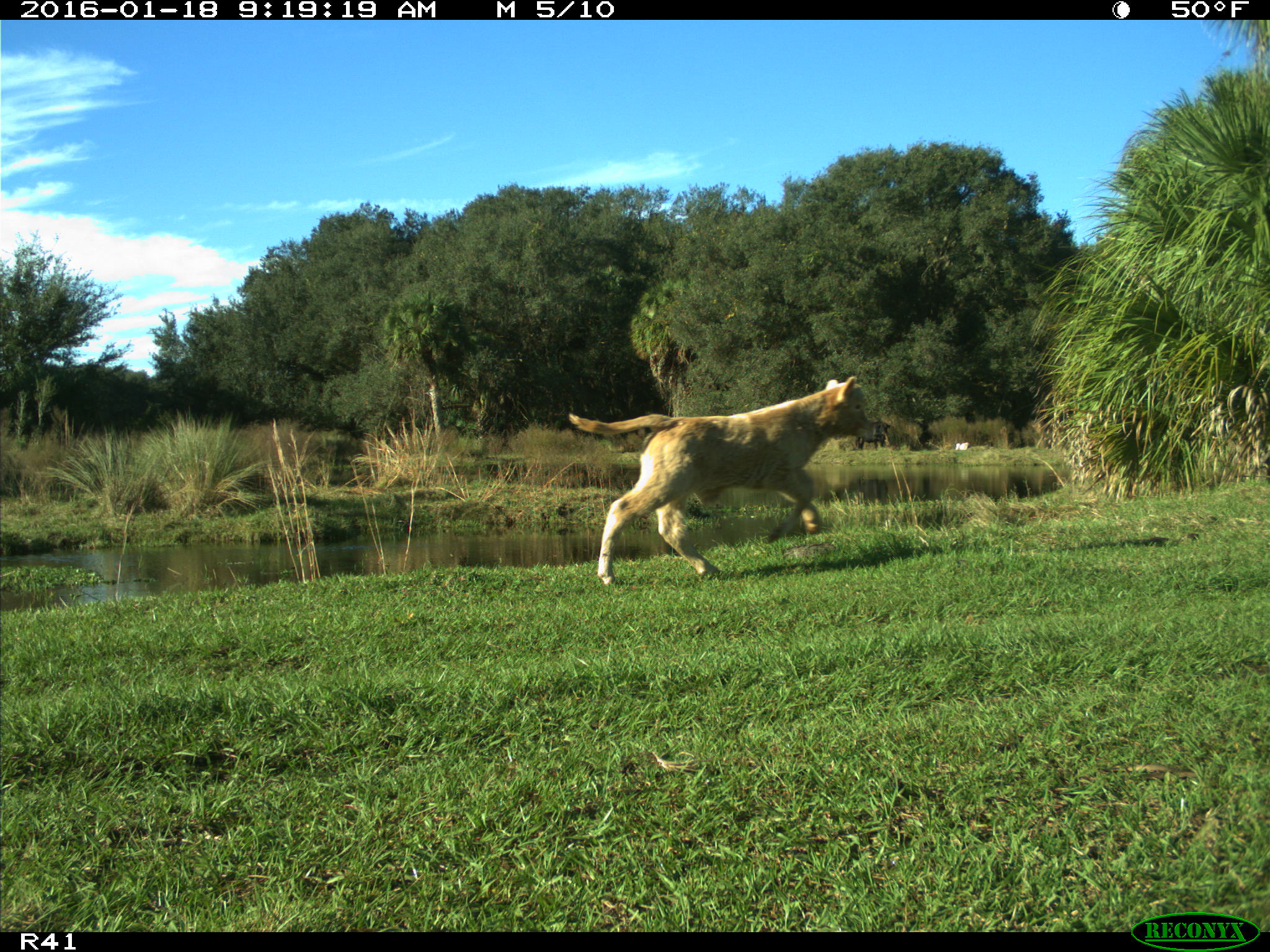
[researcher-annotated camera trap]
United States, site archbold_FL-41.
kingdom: Animalia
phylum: Chordata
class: Mammalia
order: Artiodactyla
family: Bovidae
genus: Bos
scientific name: Bos taurus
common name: domestic cow